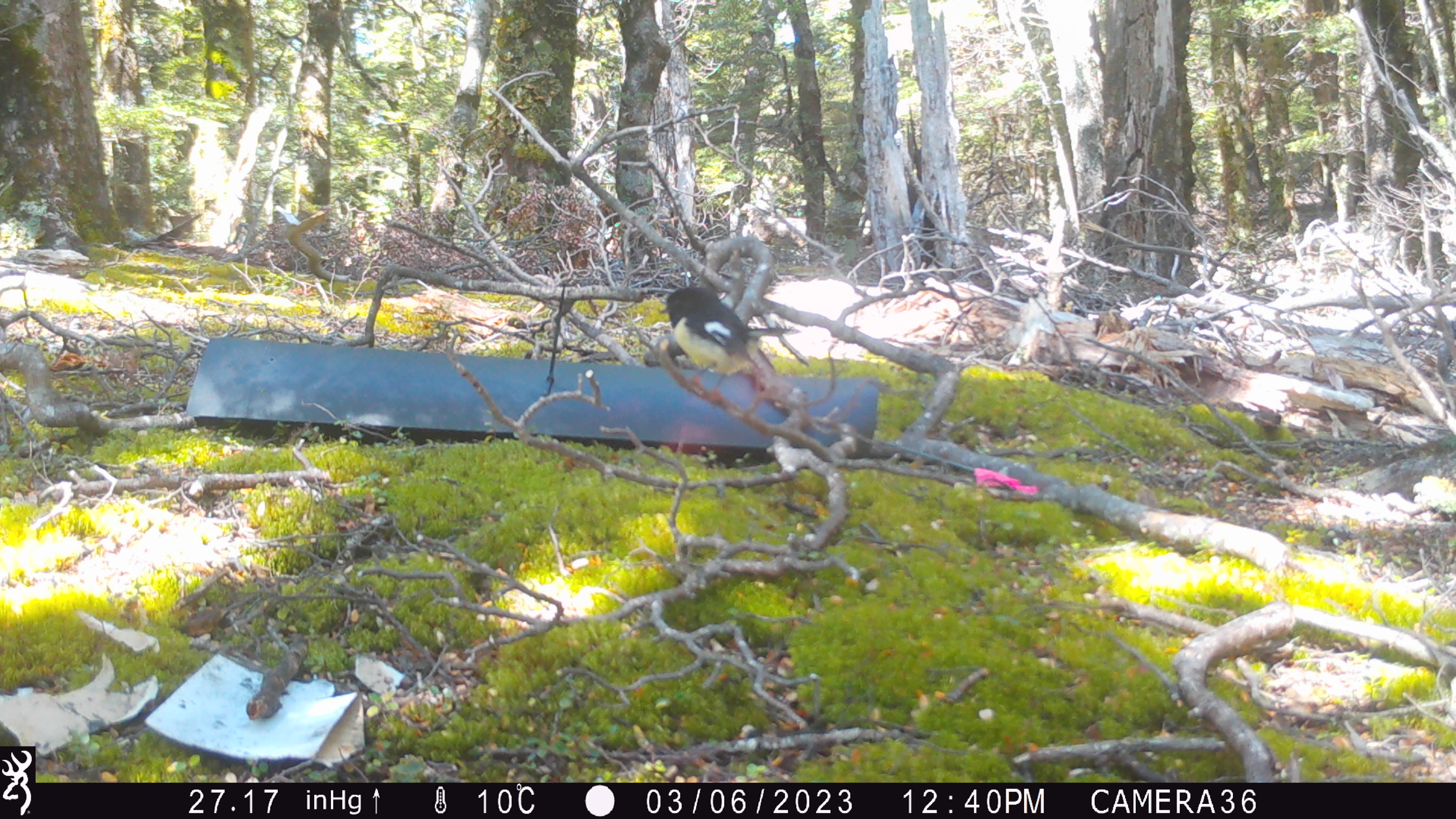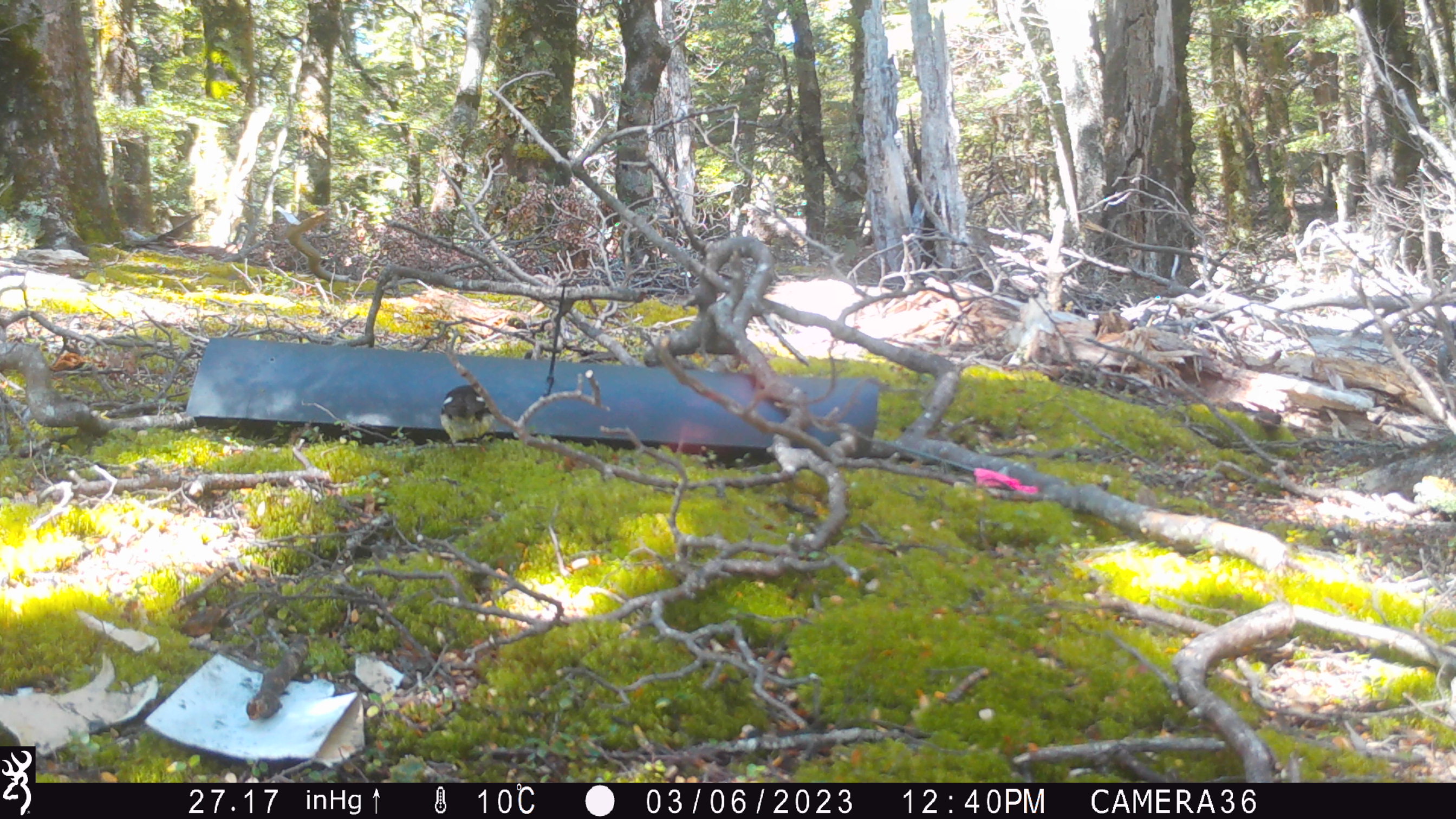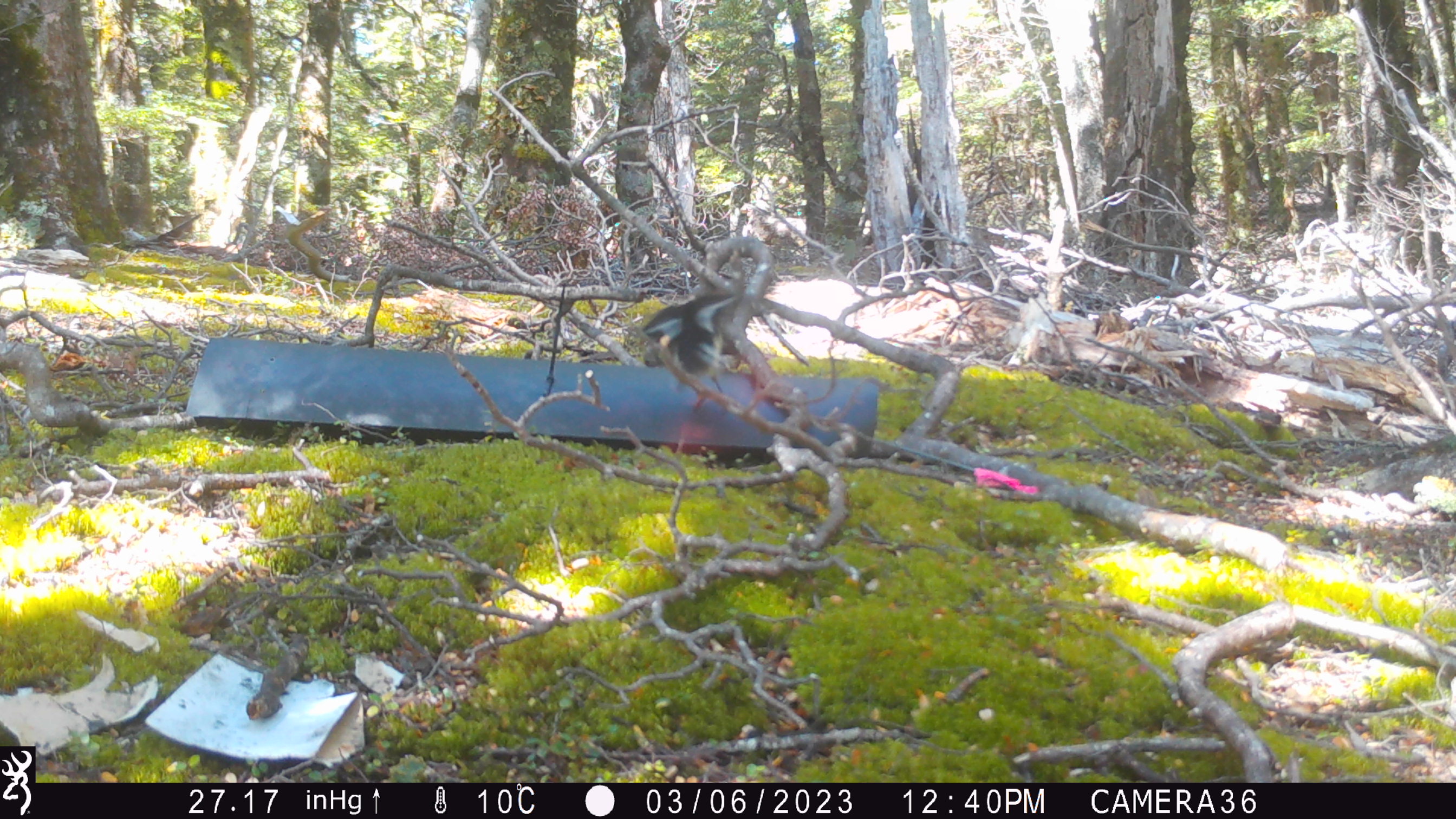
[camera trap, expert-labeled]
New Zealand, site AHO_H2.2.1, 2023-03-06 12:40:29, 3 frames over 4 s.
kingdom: Animalia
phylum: Chordata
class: Aves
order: Passeriformes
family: Petroicidae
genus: Petroica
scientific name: Petroica macrocephala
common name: tomtit